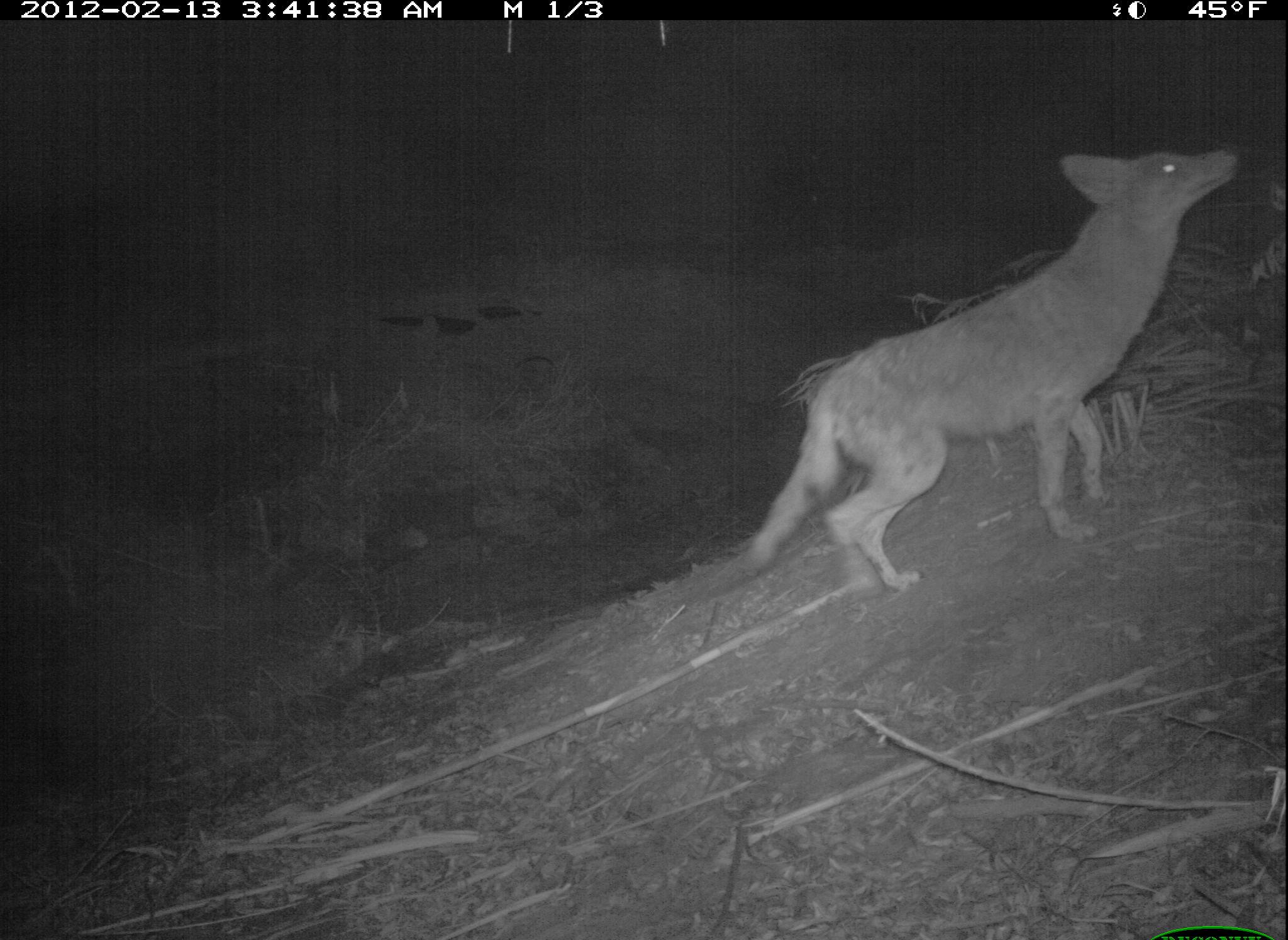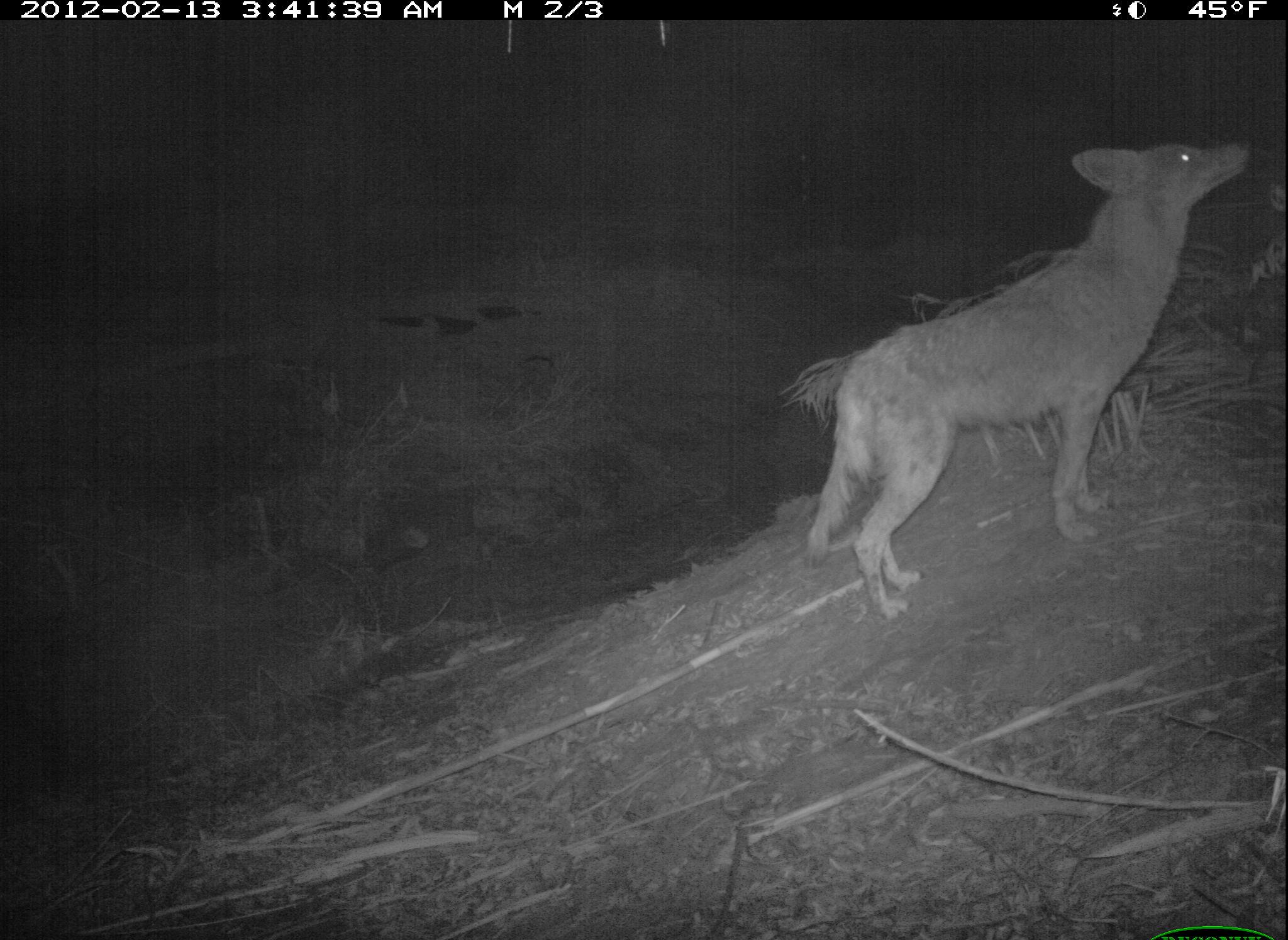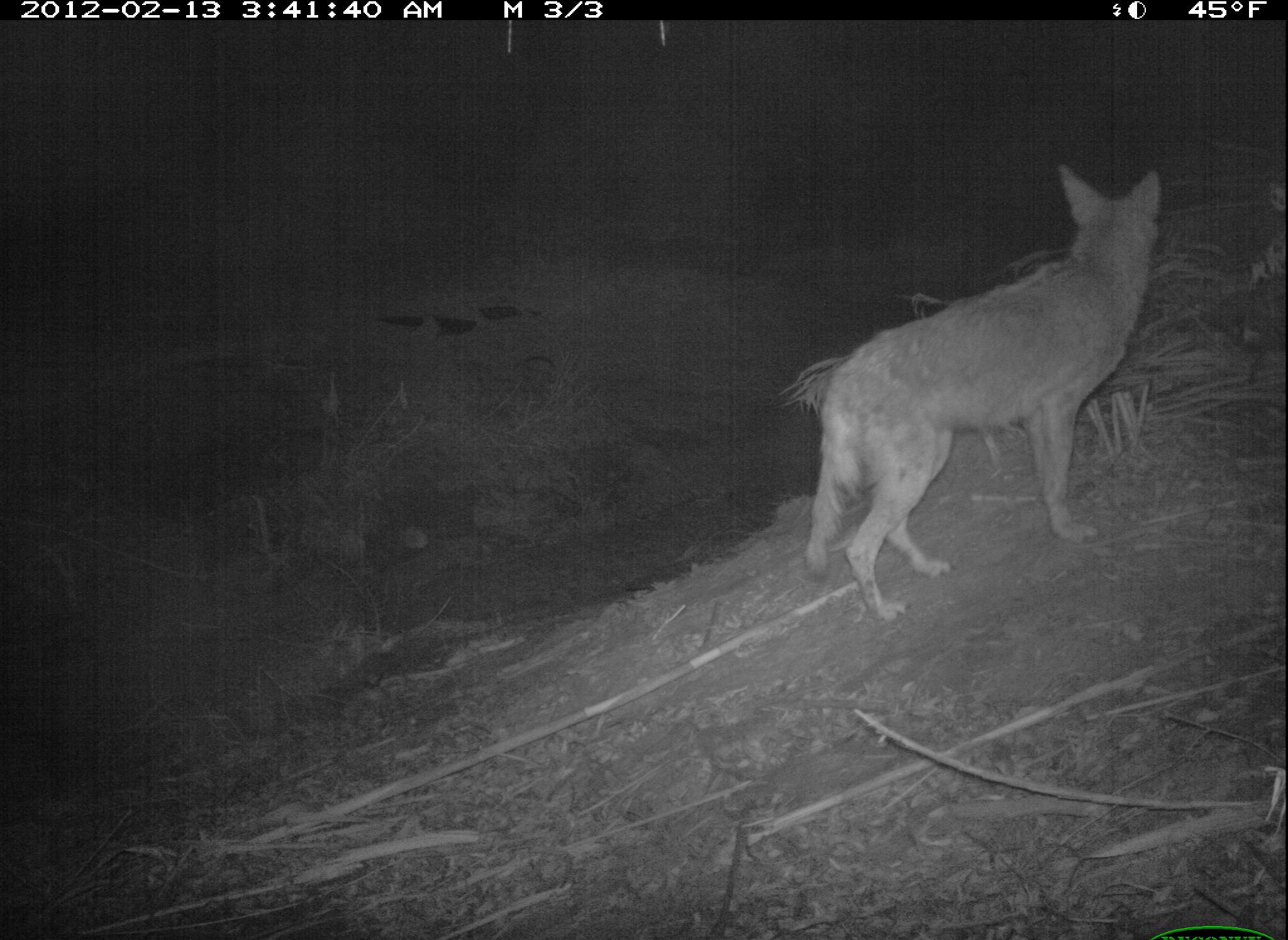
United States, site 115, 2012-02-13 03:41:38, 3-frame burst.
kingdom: Animalia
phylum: Chordata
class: Mammalia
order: Carnivora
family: Canidae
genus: Canis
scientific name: Canis latrans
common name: coyote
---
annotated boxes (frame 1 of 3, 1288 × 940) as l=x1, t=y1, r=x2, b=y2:
coyote: l=720, t=142, r=1253, b=593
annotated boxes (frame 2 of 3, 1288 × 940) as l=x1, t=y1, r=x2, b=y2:
coyote: l=786, t=110, r=1256, b=631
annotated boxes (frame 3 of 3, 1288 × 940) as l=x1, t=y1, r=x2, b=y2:
coyote: l=776, t=150, r=1188, b=635